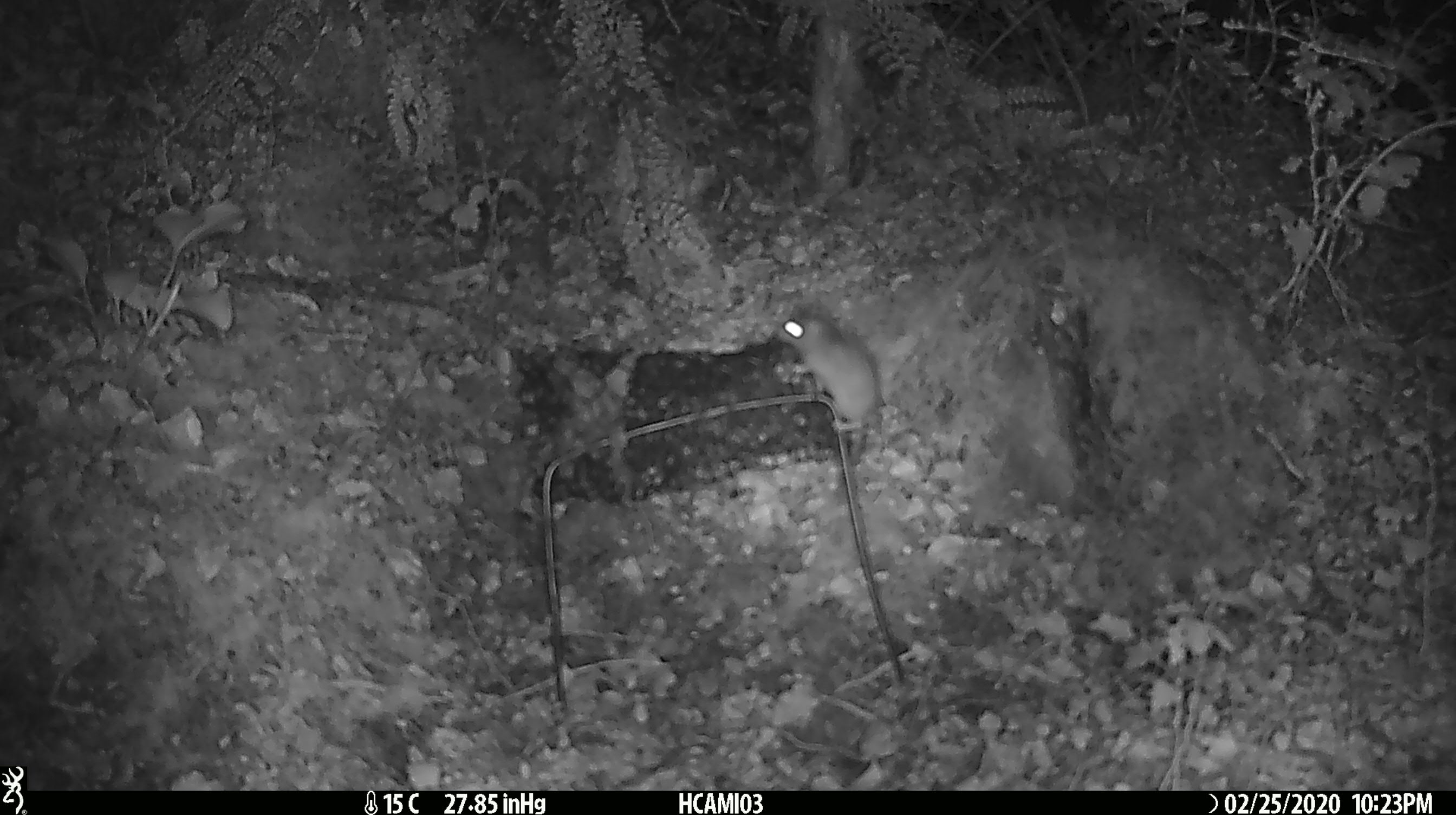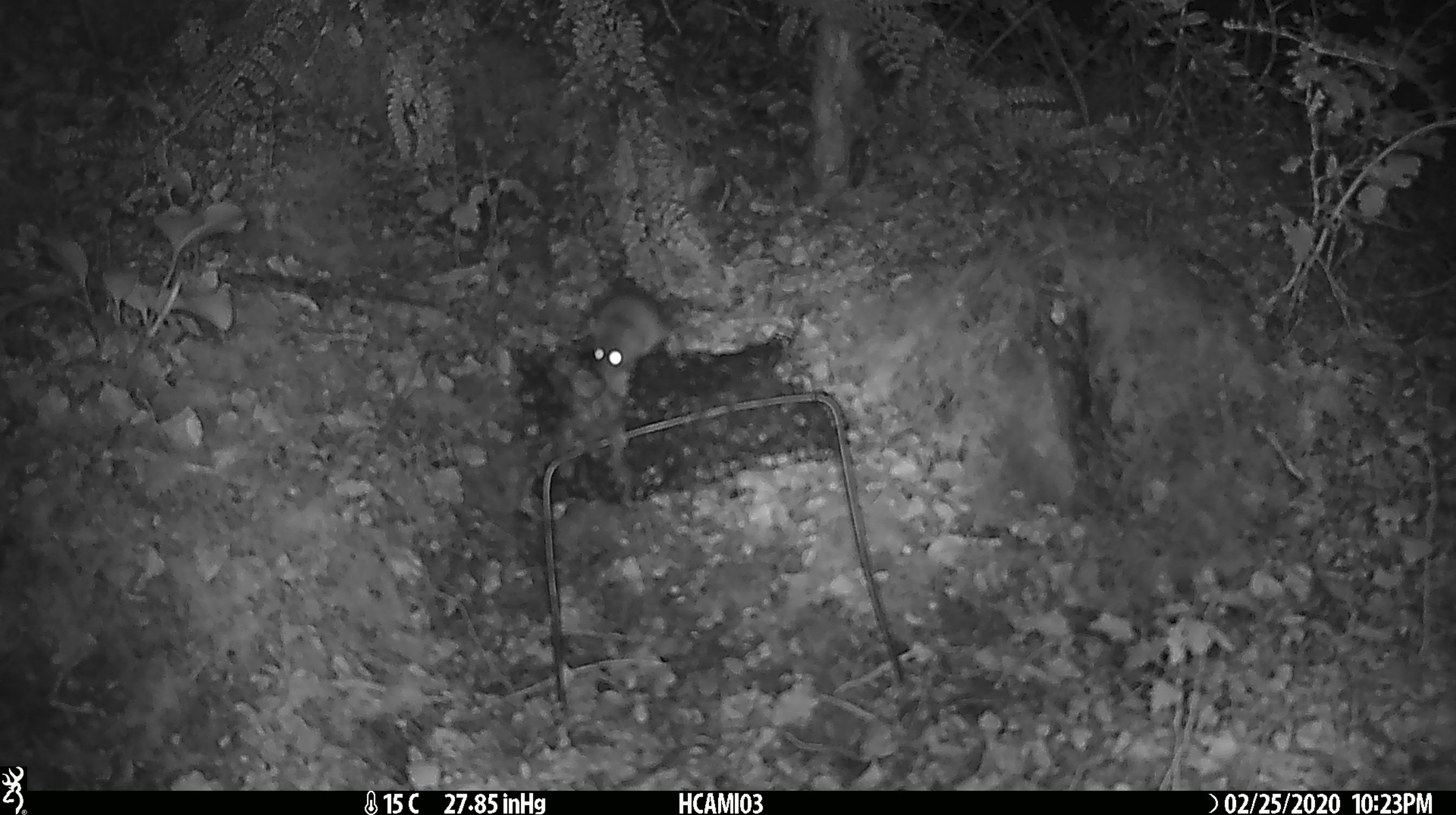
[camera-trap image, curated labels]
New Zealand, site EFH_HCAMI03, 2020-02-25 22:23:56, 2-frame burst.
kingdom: Animalia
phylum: Chordata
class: Mammalia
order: Rodentia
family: Muridae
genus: Mus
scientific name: Mus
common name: mouse